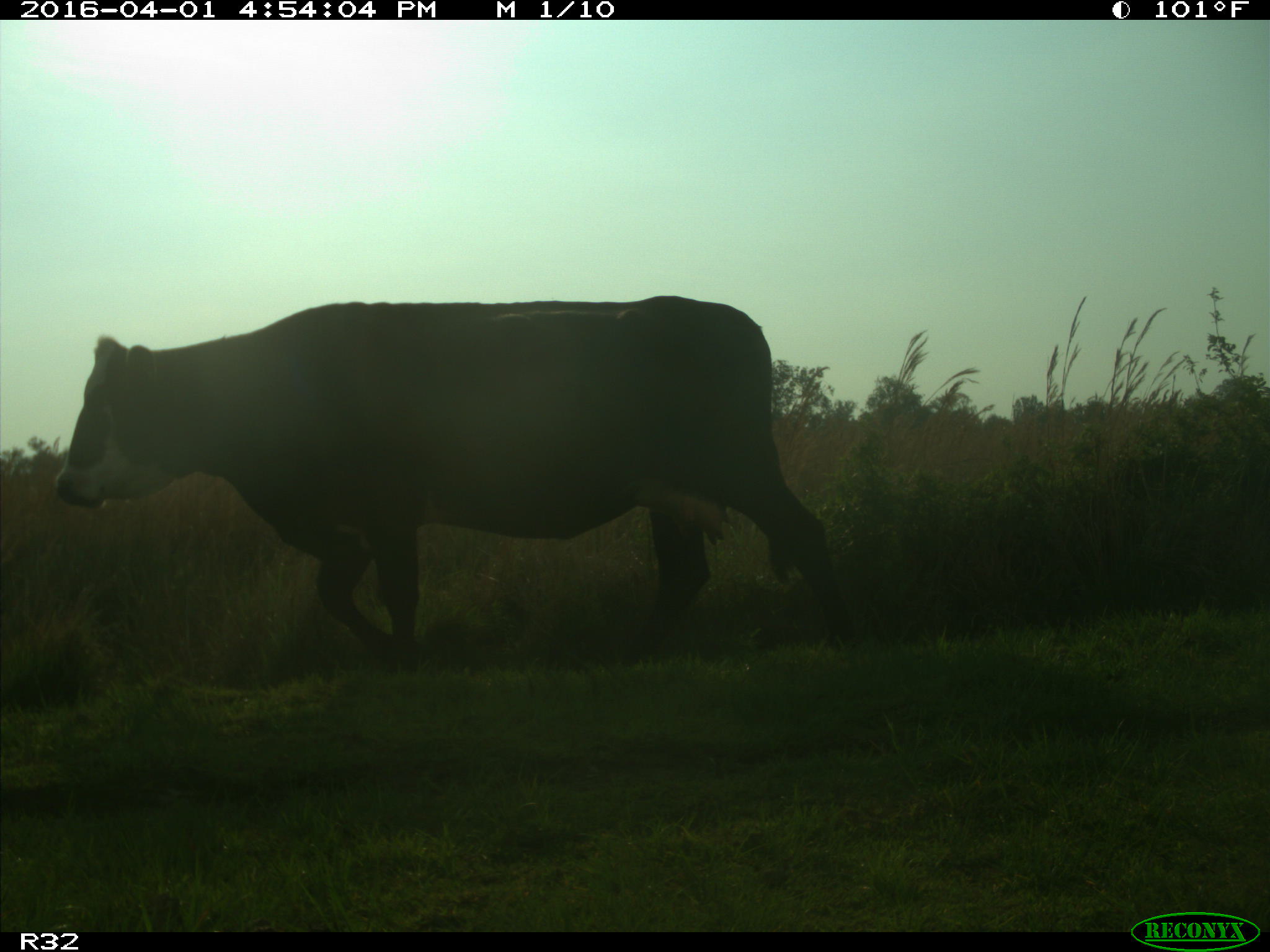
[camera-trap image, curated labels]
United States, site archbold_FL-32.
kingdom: Animalia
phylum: Chordata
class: Mammalia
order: Artiodactyla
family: Bovidae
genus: Bos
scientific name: Bos taurus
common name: domestic cow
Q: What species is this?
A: Bos taurus (domestic cow).